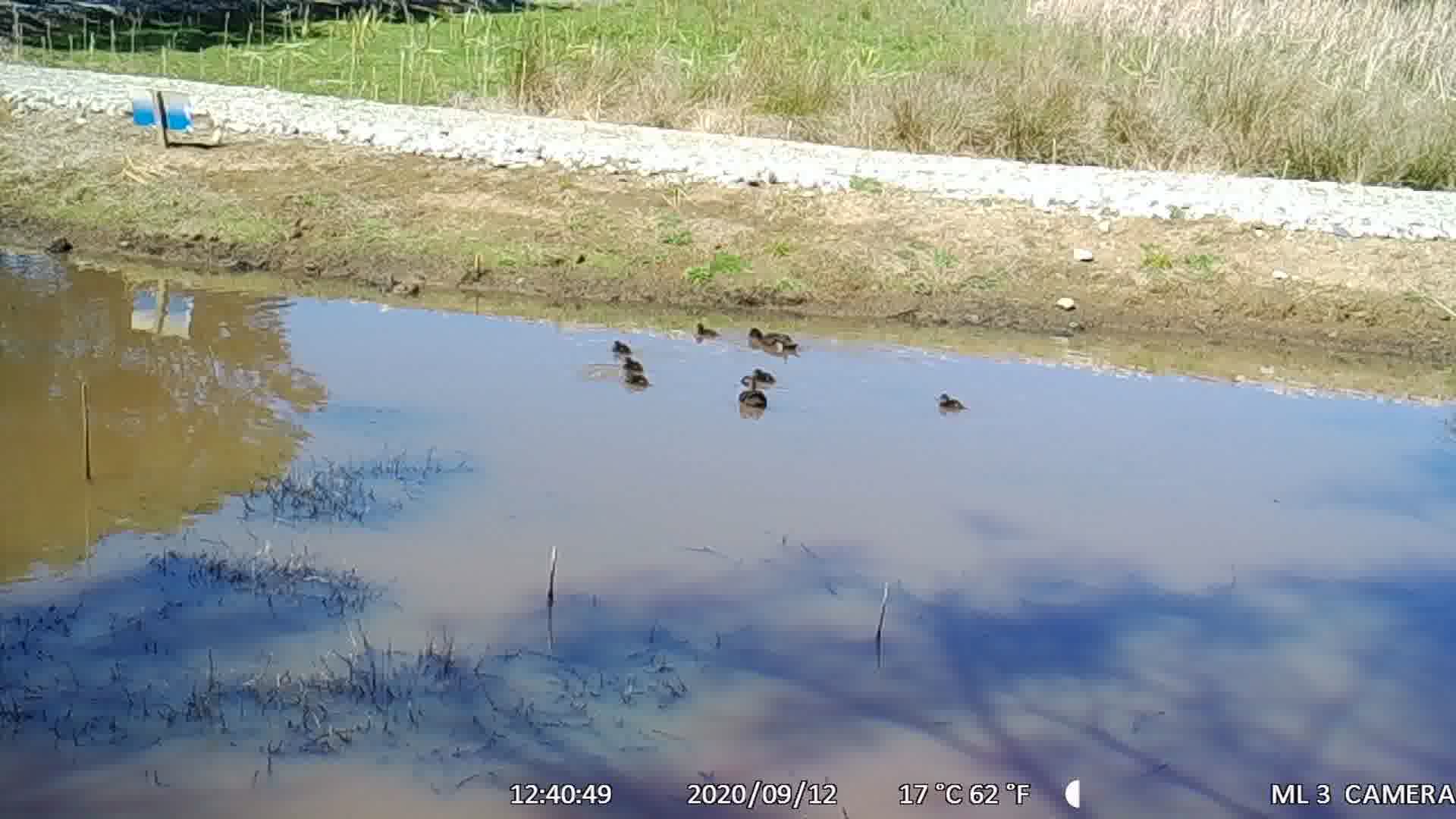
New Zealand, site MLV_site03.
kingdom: Animalia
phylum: Chordata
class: Aves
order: Anseriformes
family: Anatidae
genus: Anas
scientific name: Anas chlorotis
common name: brown teal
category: pateke